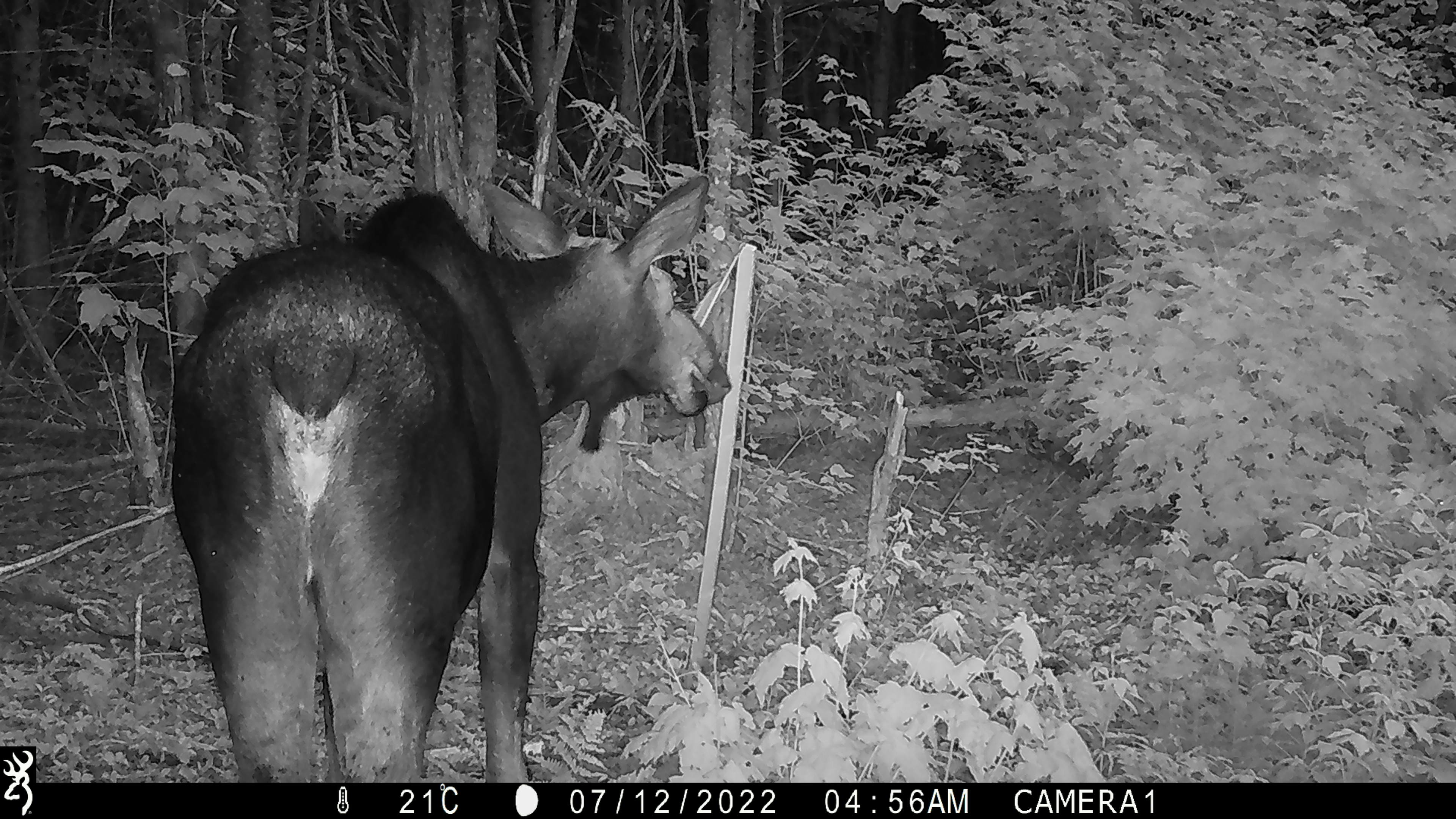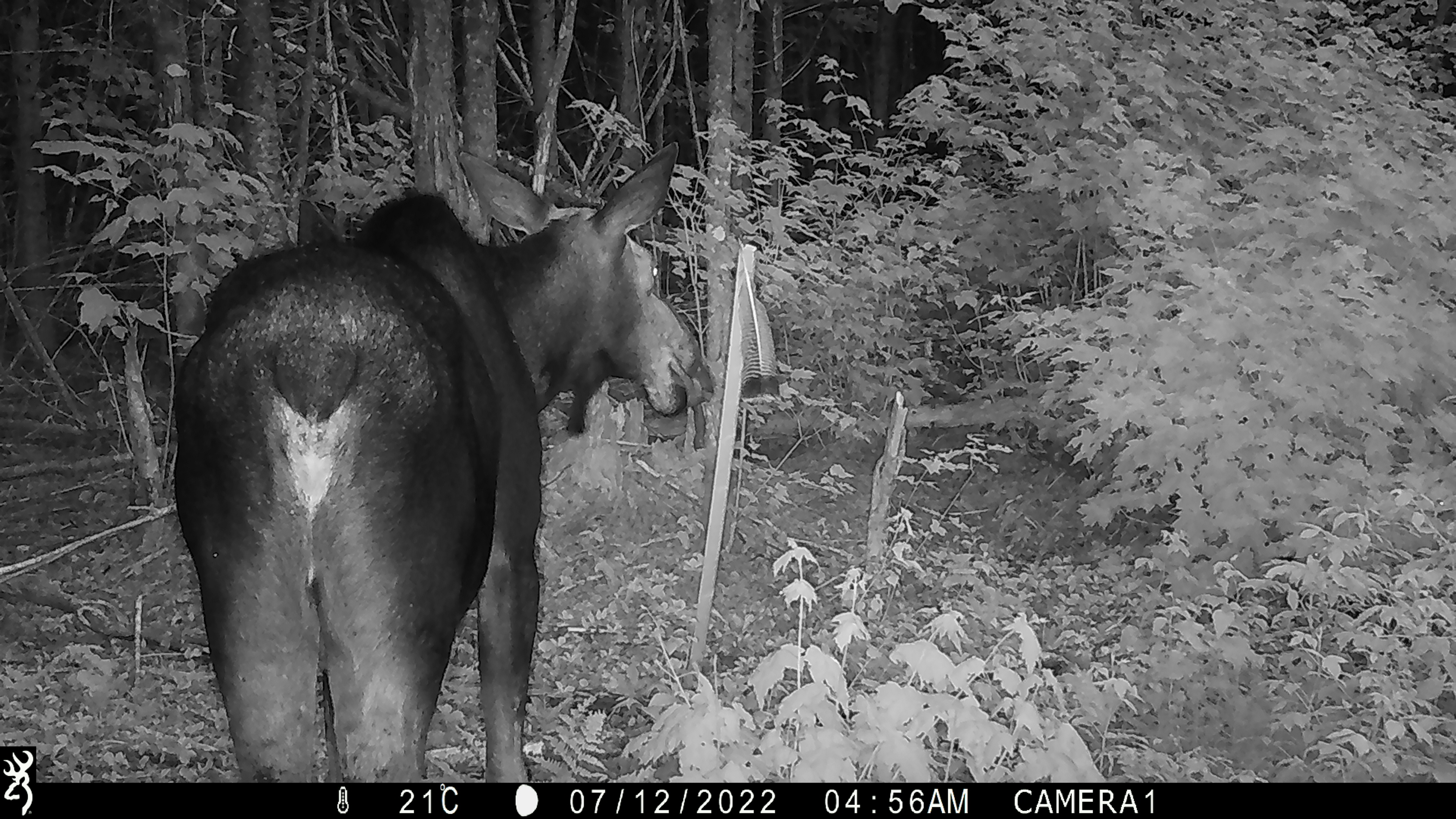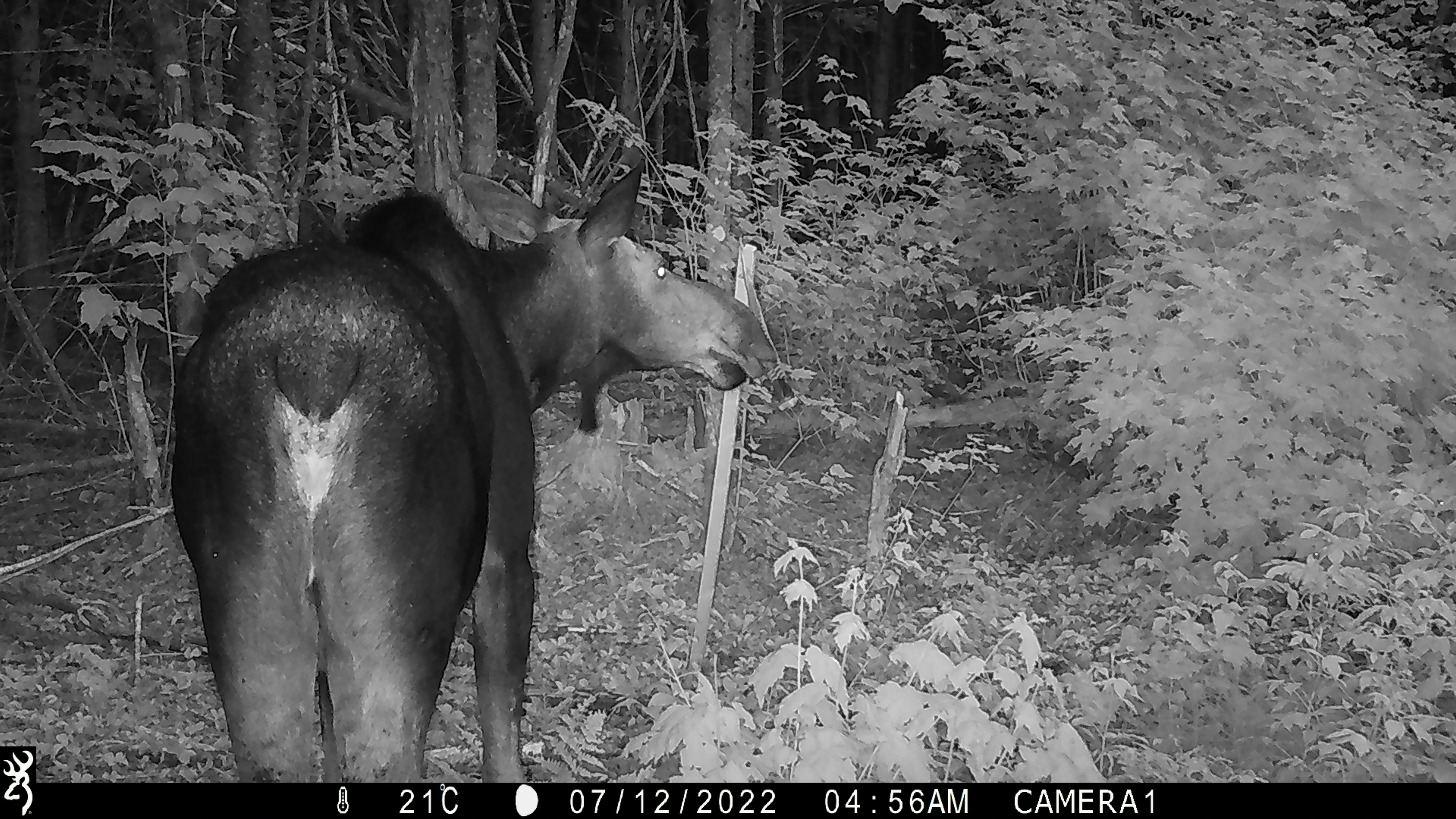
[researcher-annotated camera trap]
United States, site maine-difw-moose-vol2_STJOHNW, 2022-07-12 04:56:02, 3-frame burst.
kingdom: Animalia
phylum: Chordata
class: Mammalia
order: Artiodactyla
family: Cervidae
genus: Alces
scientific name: Alces alces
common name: moose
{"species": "moose (Alces alces)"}